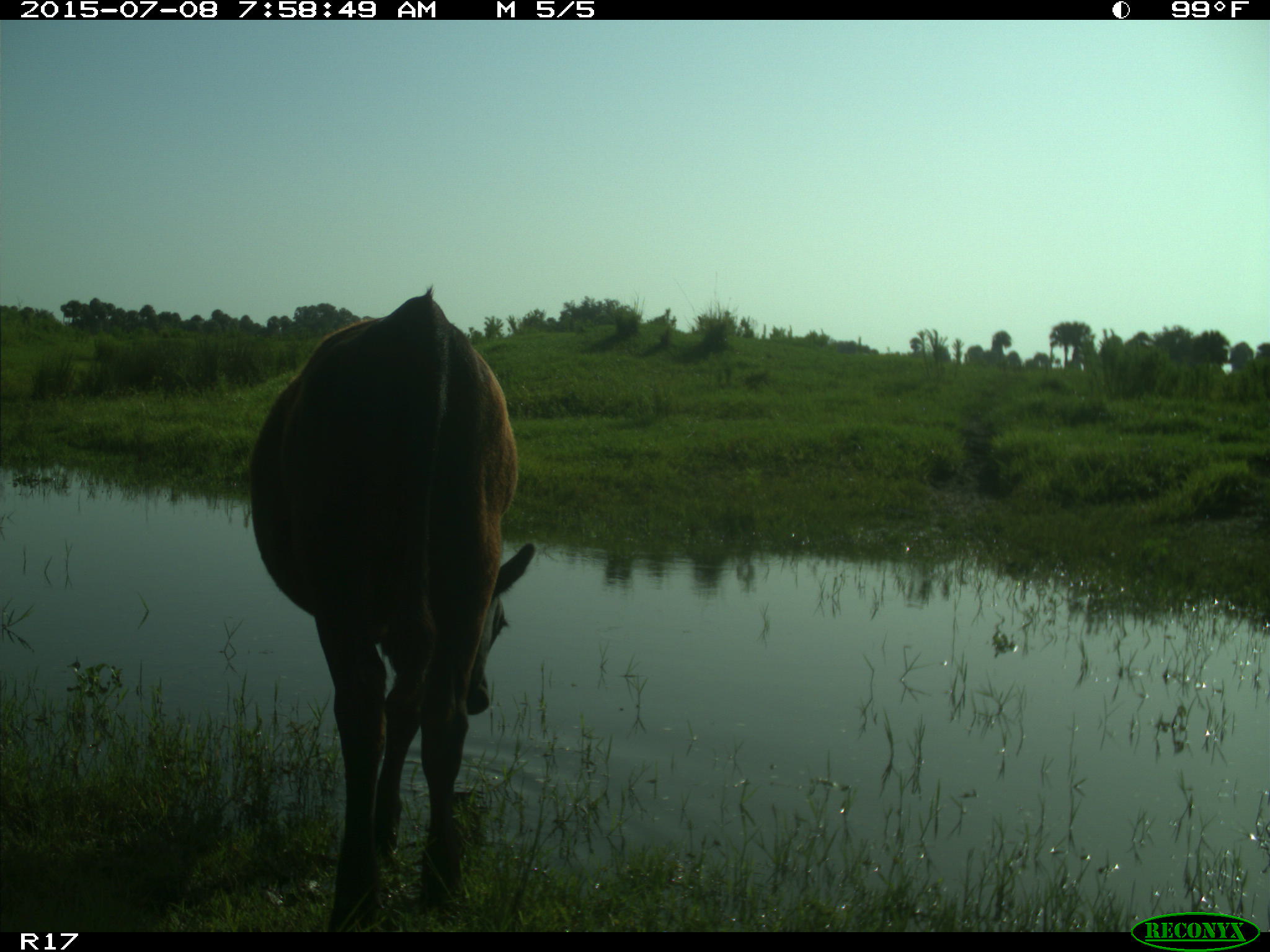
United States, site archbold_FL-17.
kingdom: Animalia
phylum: Chordata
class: Mammalia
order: Artiodactyla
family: Bovidae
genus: Bos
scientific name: Bos taurus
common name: domestic cow